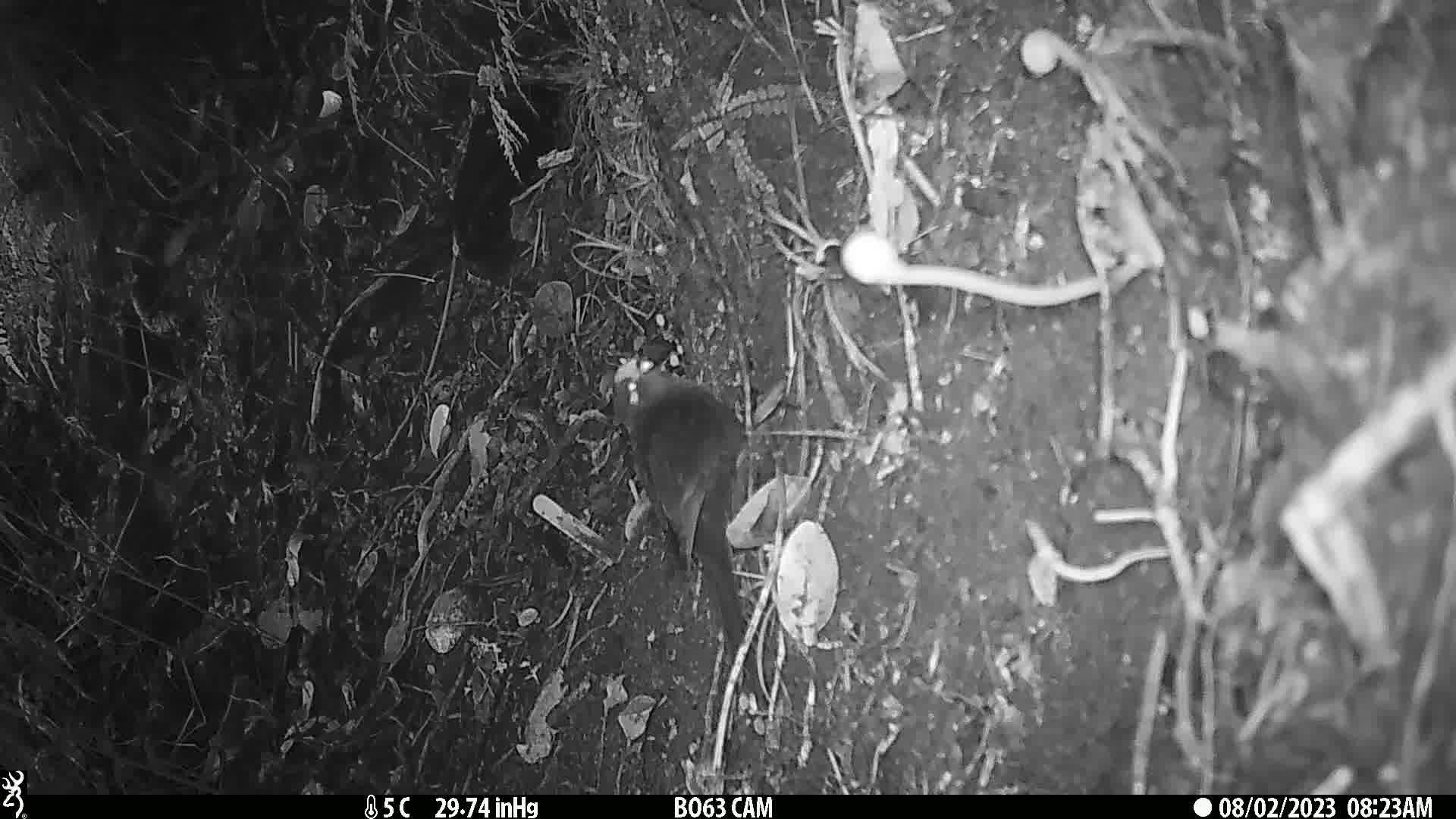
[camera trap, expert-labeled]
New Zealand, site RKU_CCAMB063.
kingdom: Animalia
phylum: Chordata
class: Aves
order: Psittaciformes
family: Psittaculidae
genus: Cyanoramphus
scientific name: Cyanoramphus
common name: parakeet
Parakeet (Cyanoramphus).